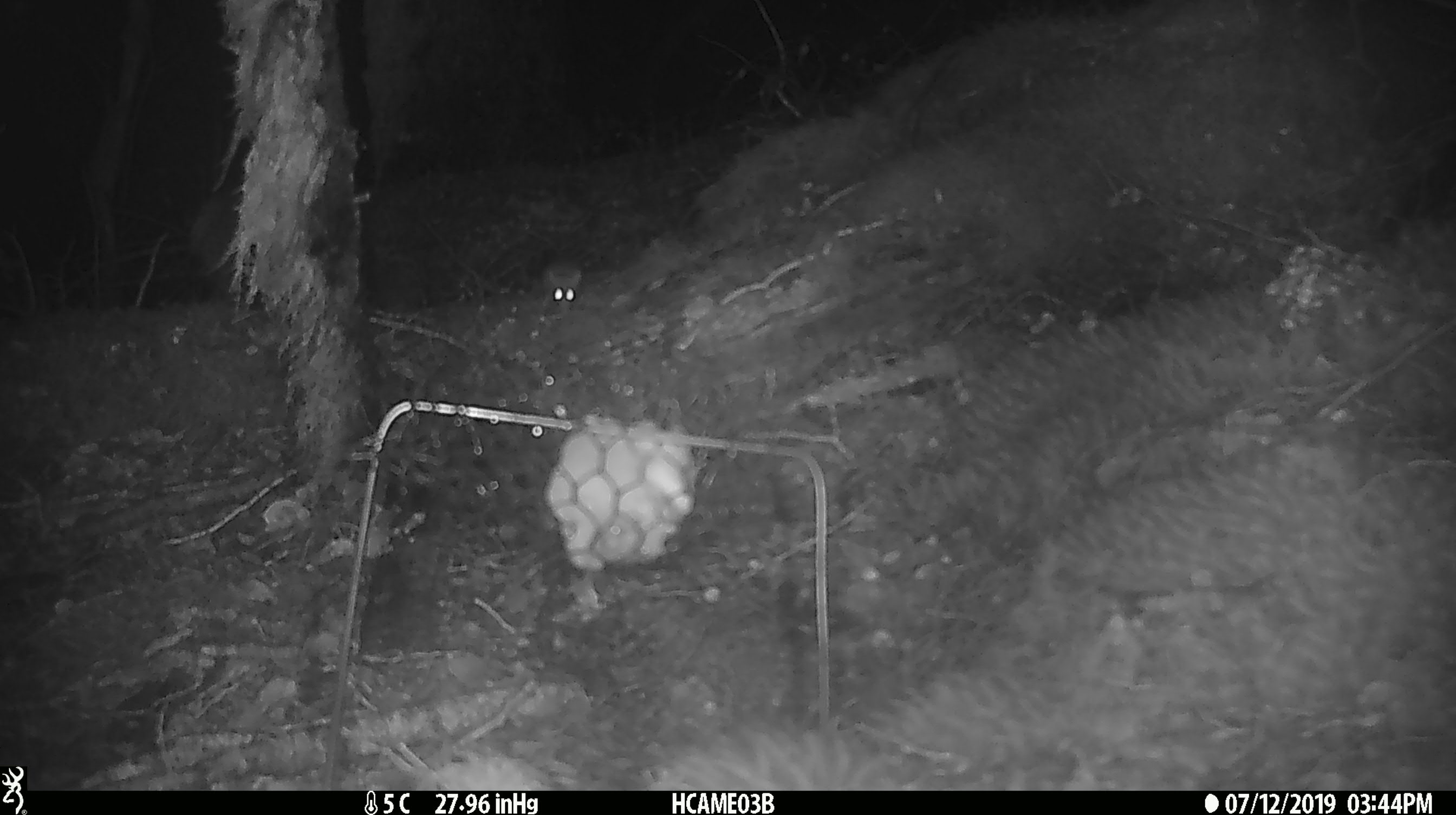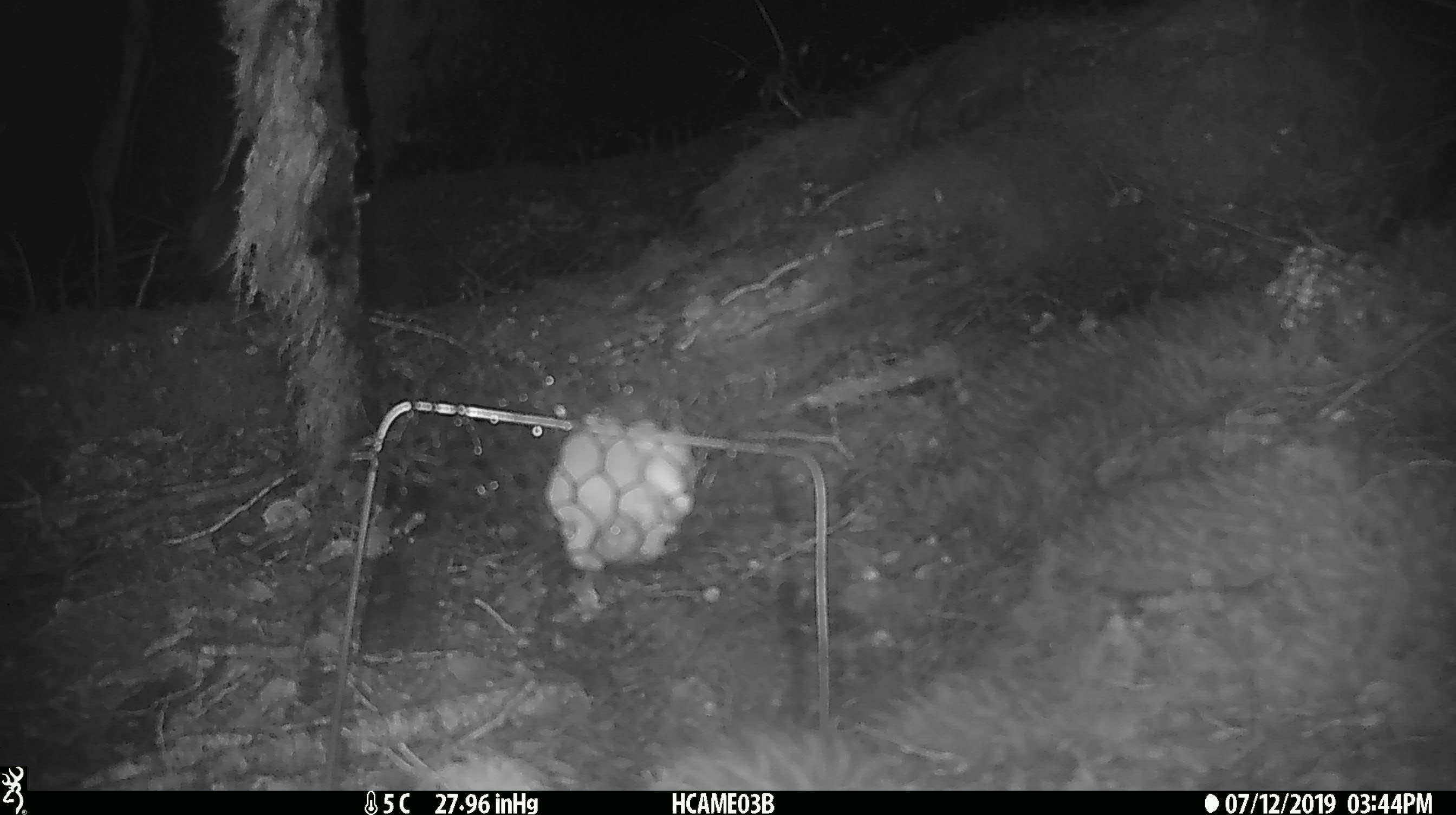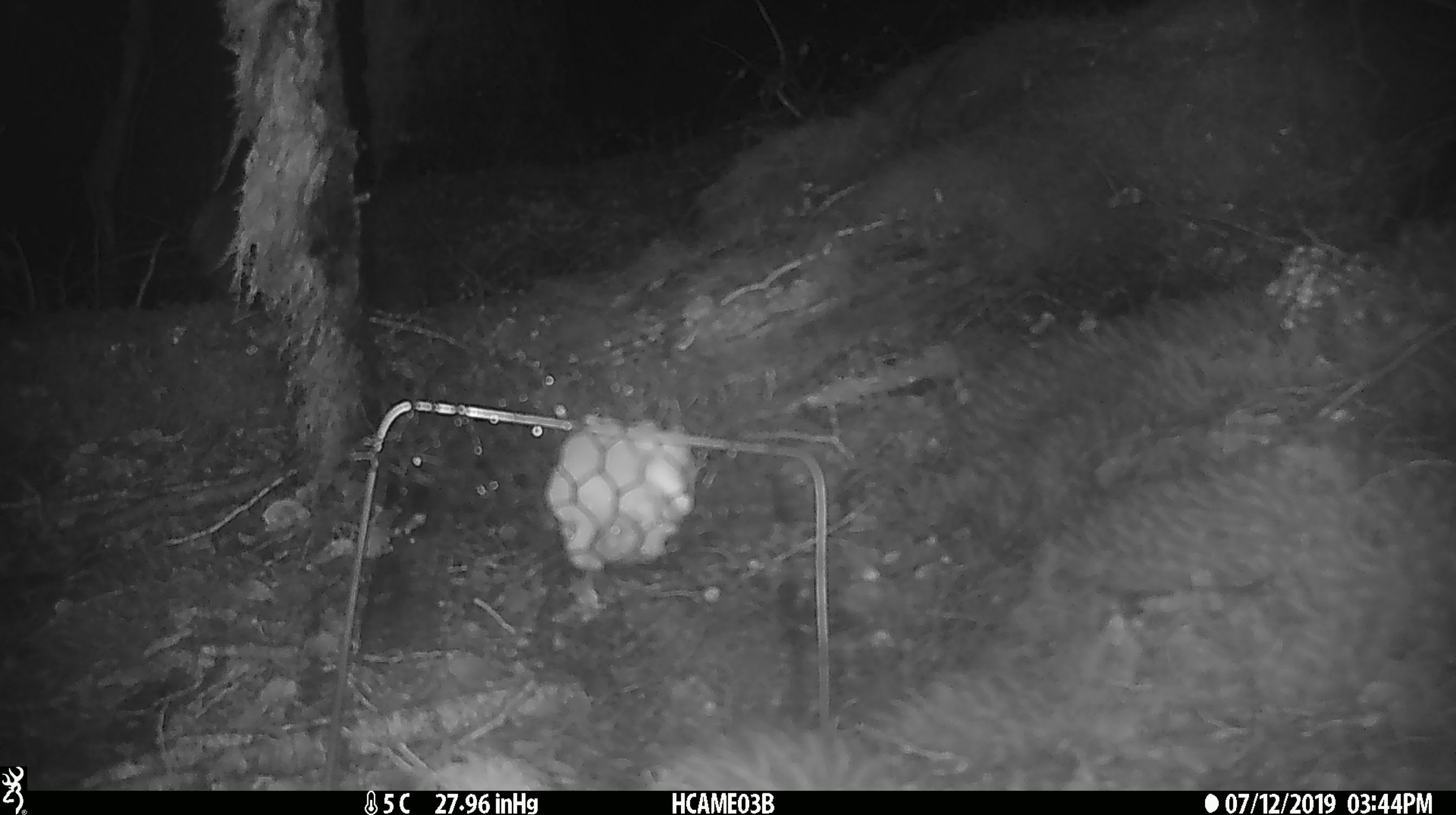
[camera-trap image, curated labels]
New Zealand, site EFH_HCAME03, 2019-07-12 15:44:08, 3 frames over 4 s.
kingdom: Animalia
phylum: Chordata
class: Mammalia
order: Rodentia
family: Muridae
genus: Mus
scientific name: Mus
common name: mouse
Mouse (Mus).